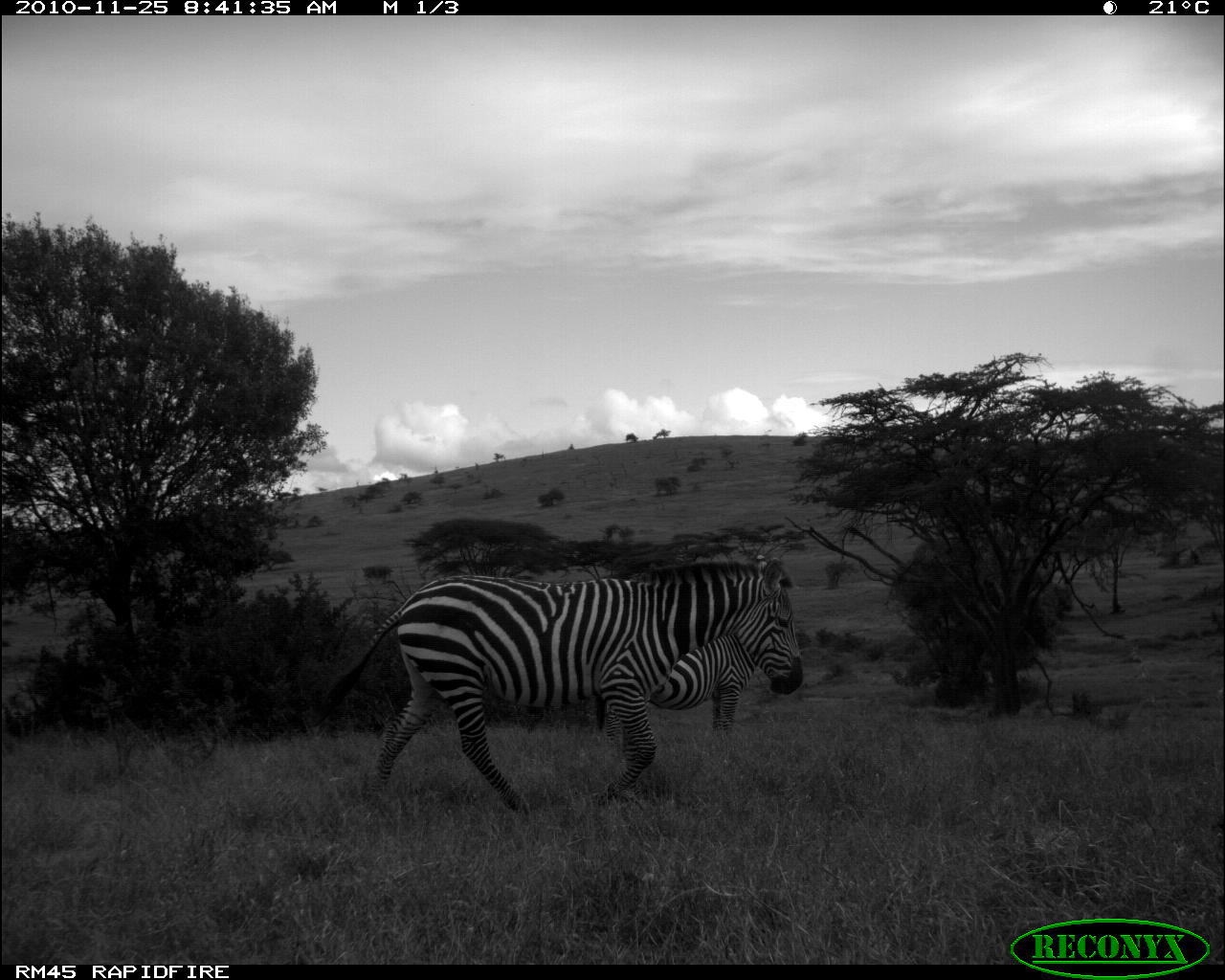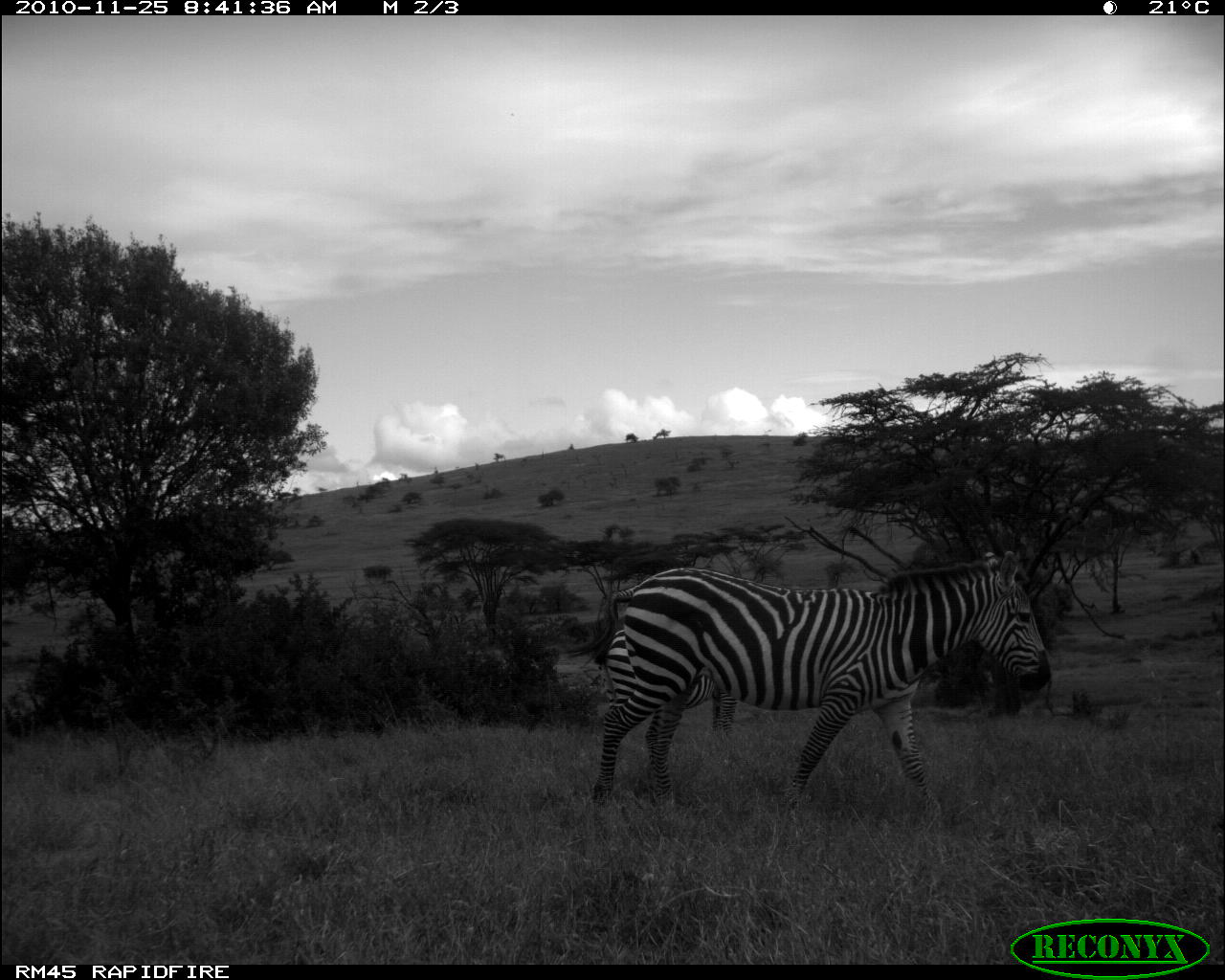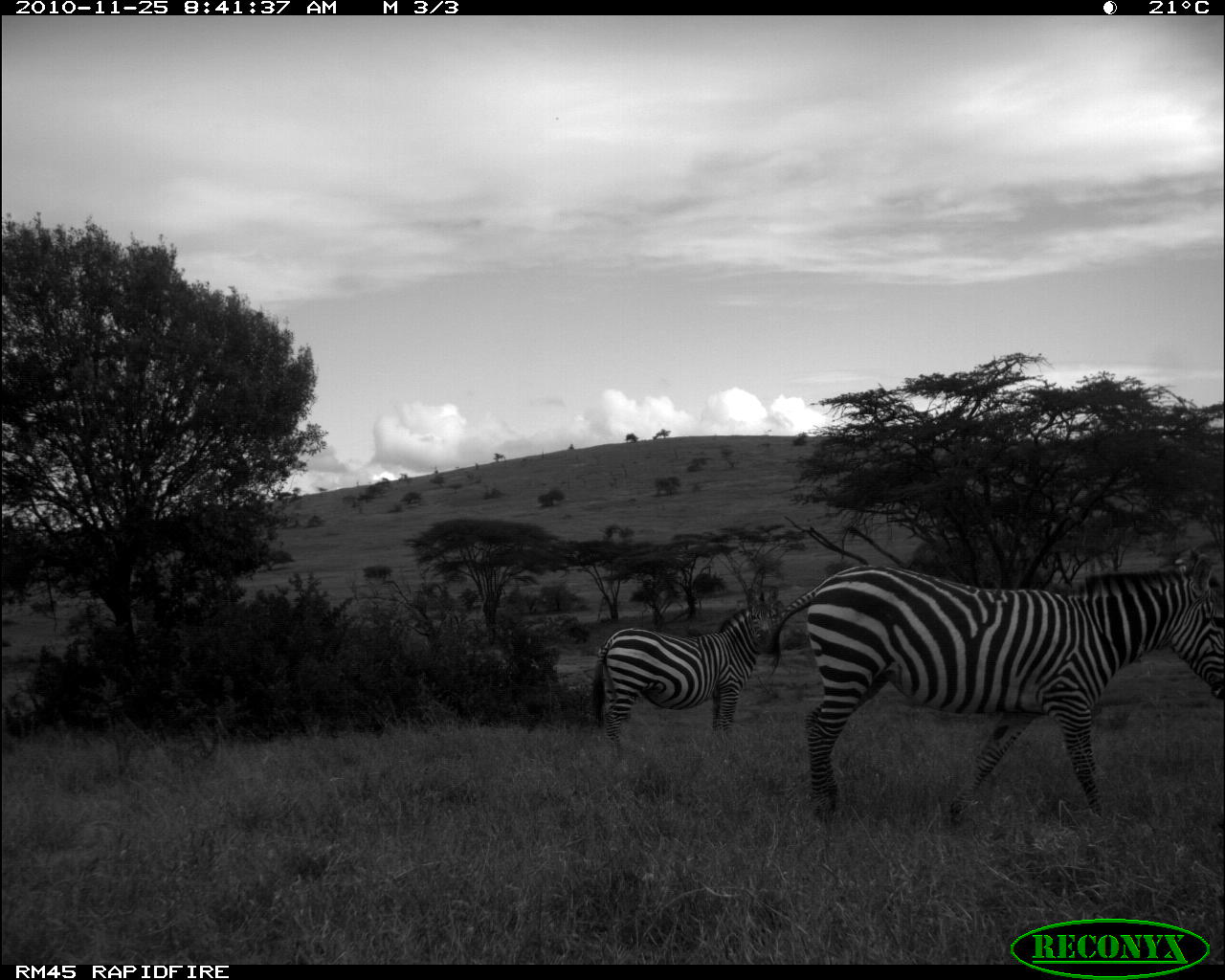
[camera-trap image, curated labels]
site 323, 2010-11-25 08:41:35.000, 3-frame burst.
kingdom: Animalia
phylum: Chordata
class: Mammalia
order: Perissodactyla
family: Equidae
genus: Equus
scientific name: Equus quagga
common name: plains zebra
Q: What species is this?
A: Equus quagga (plains zebra).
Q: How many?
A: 2.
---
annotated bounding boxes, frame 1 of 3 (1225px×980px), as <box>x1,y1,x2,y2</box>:
equus quagga: <box>310,552,805,816</box>; <box>593,632,757,752</box>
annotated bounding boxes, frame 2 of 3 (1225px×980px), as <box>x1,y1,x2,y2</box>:
equus quagga: <box>561,549,1054,819</box>; <box>590,625,741,743</box>